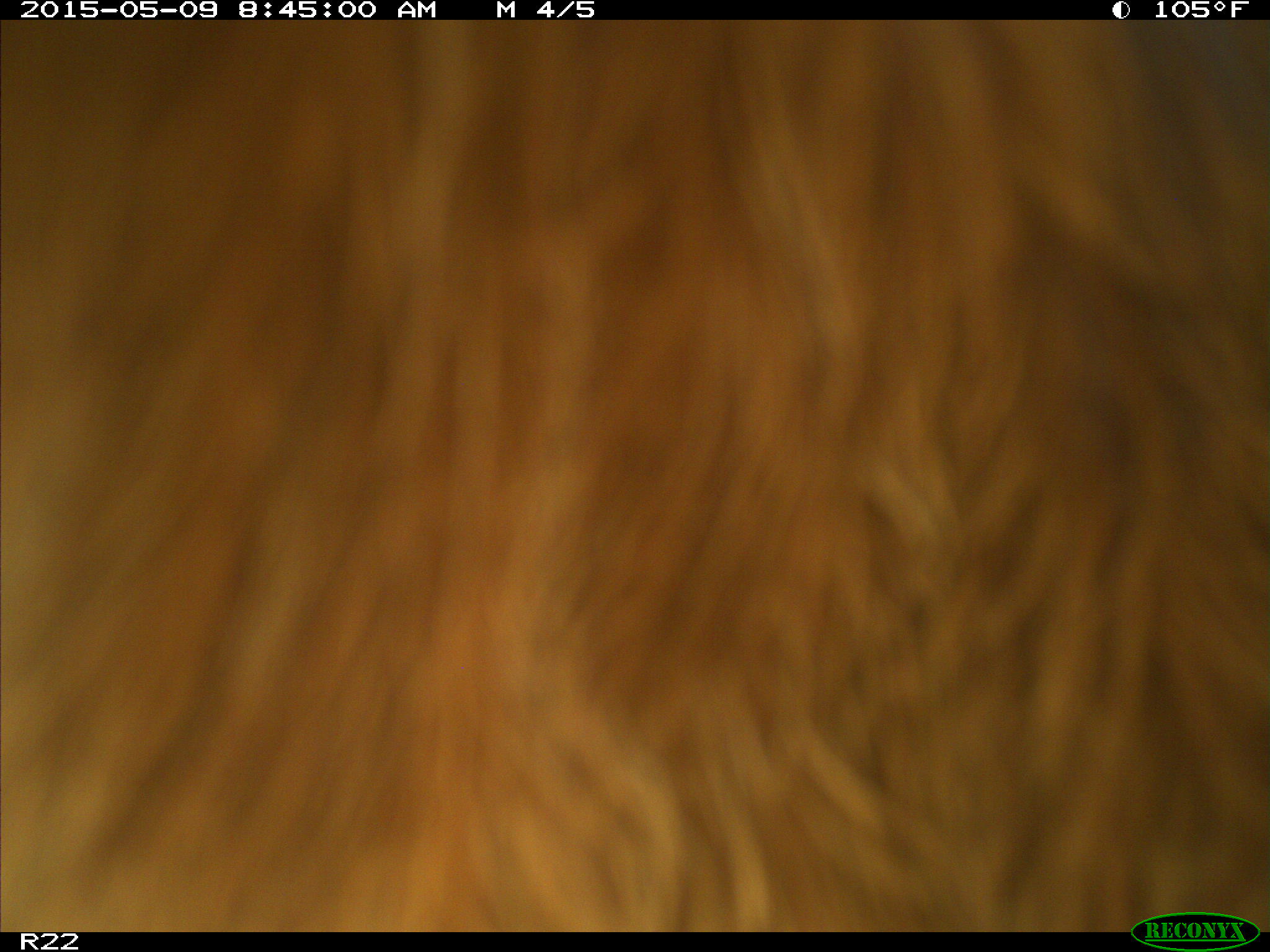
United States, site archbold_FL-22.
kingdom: Animalia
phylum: Chordata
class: Mammalia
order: Artiodactyla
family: Bovidae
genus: Bos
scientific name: Bos taurus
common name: domestic cow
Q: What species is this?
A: Bos taurus (domestic cow).